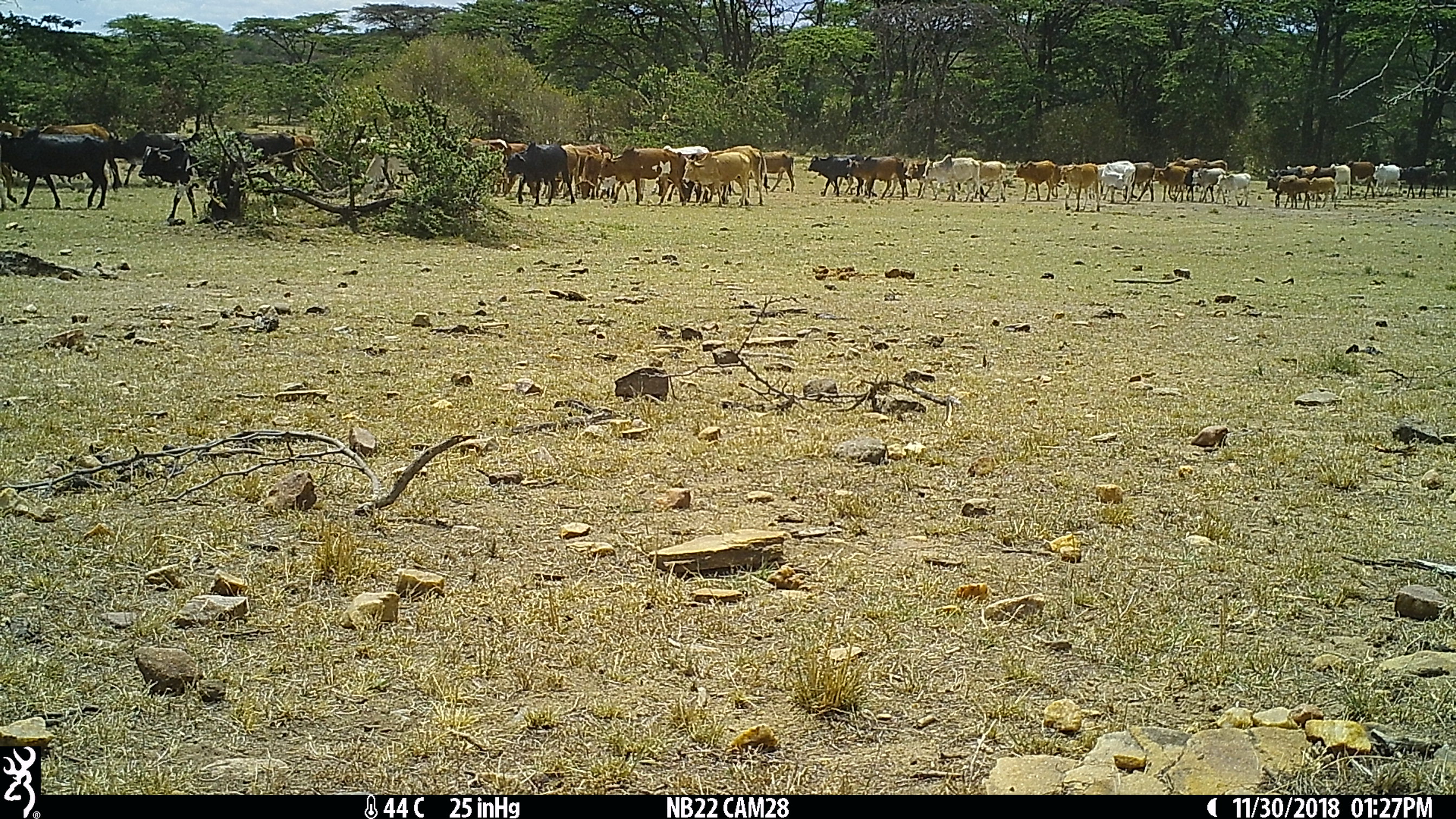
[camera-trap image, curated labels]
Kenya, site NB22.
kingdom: Animalia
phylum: Chordata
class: Mammalia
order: Artiodactyla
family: Bovidae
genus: Bos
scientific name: Bos taurus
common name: cattle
Cattle (Bos taurus).